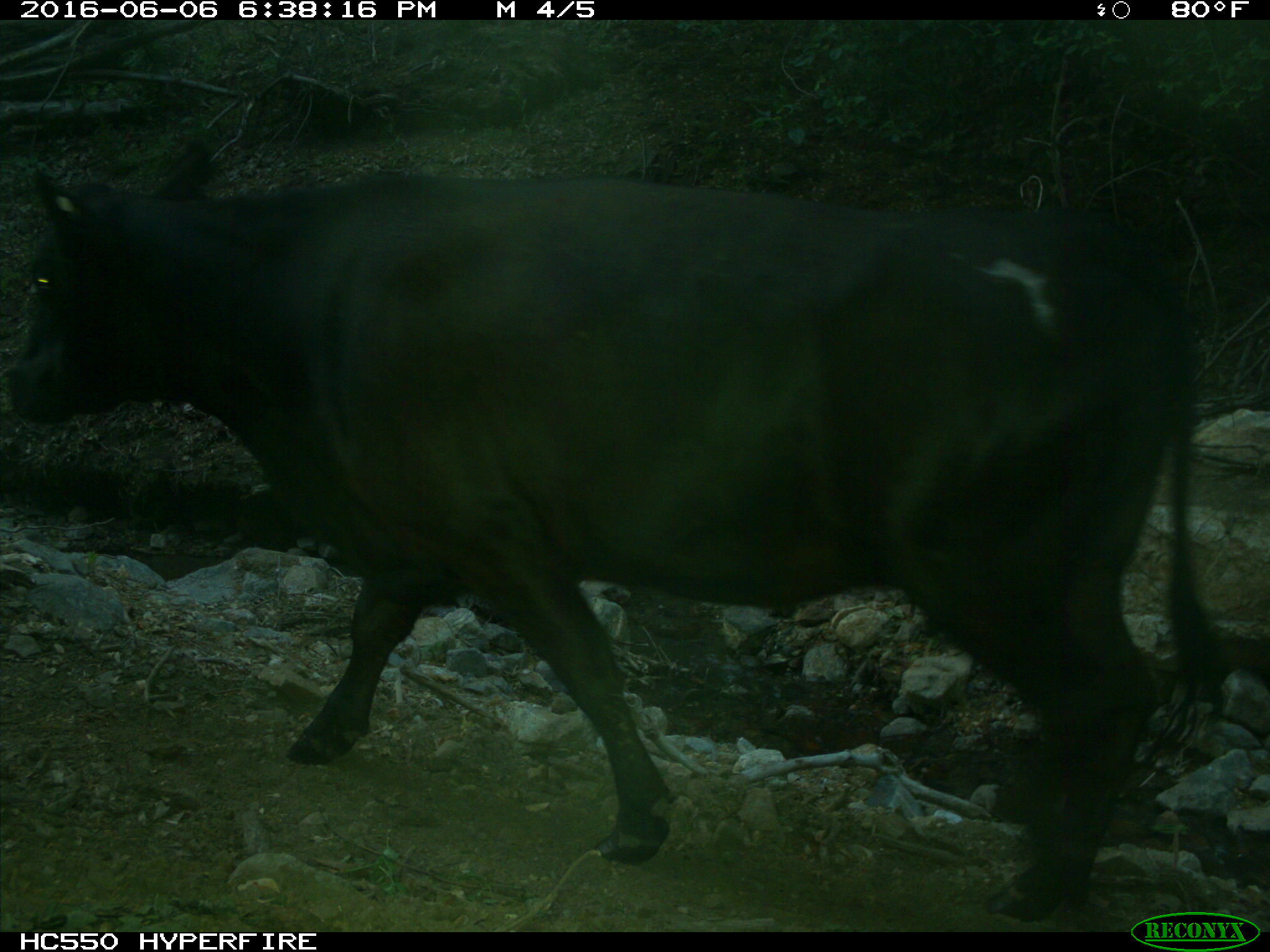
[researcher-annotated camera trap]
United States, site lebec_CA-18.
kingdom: Animalia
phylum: Chordata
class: Mammalia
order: Artiodactyla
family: Bovidae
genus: Bos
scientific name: Bos taurus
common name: domestic cow